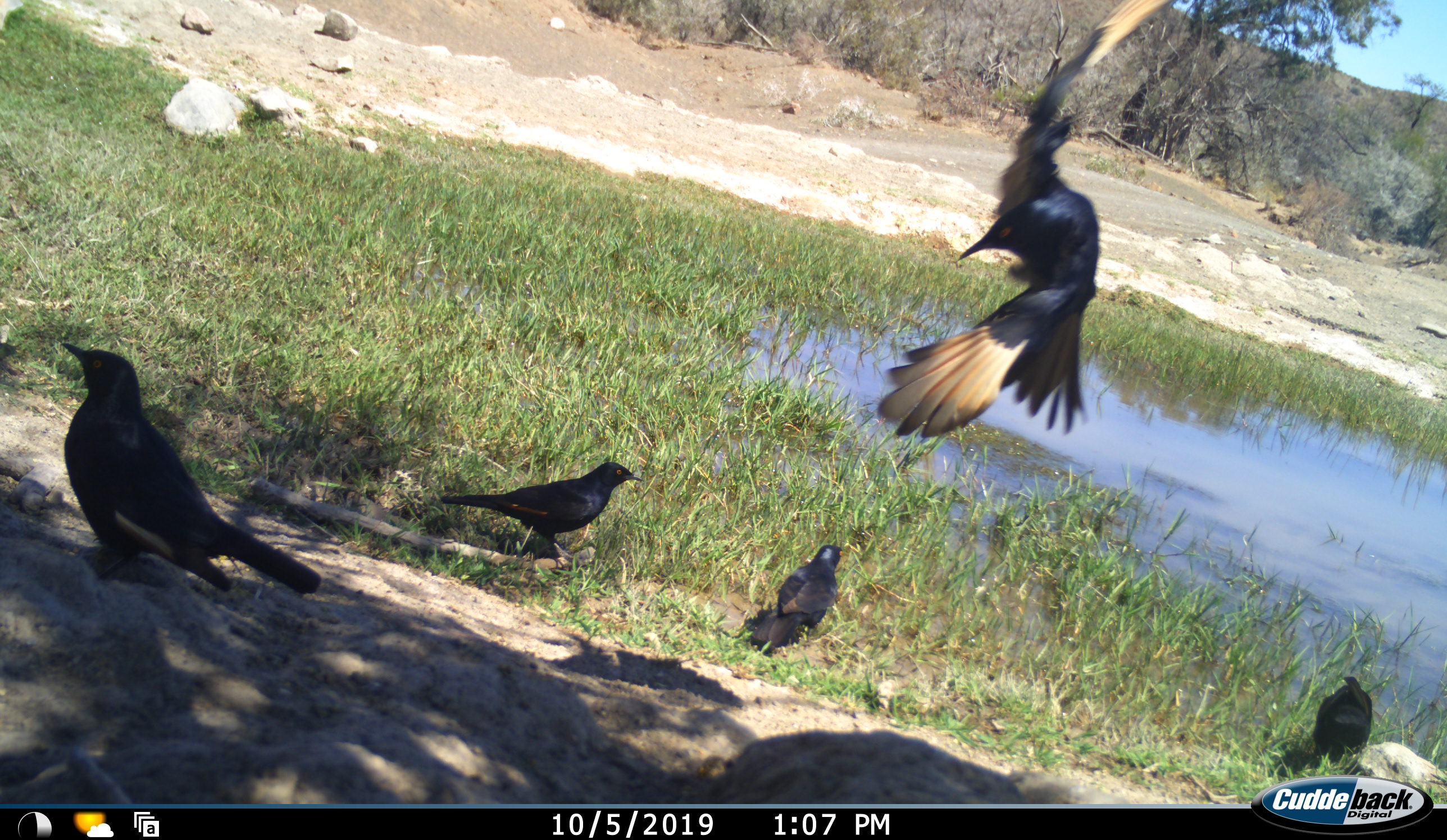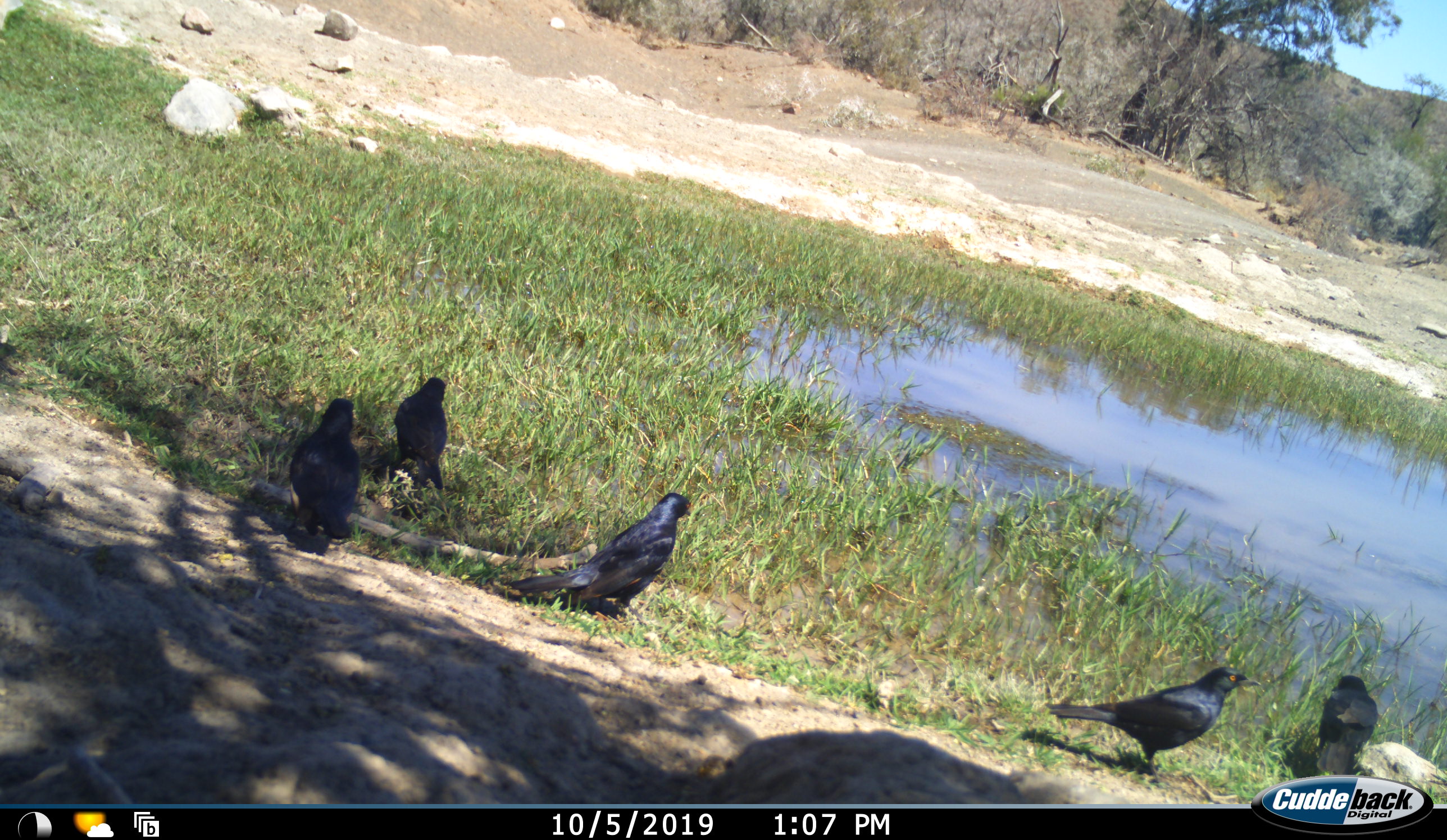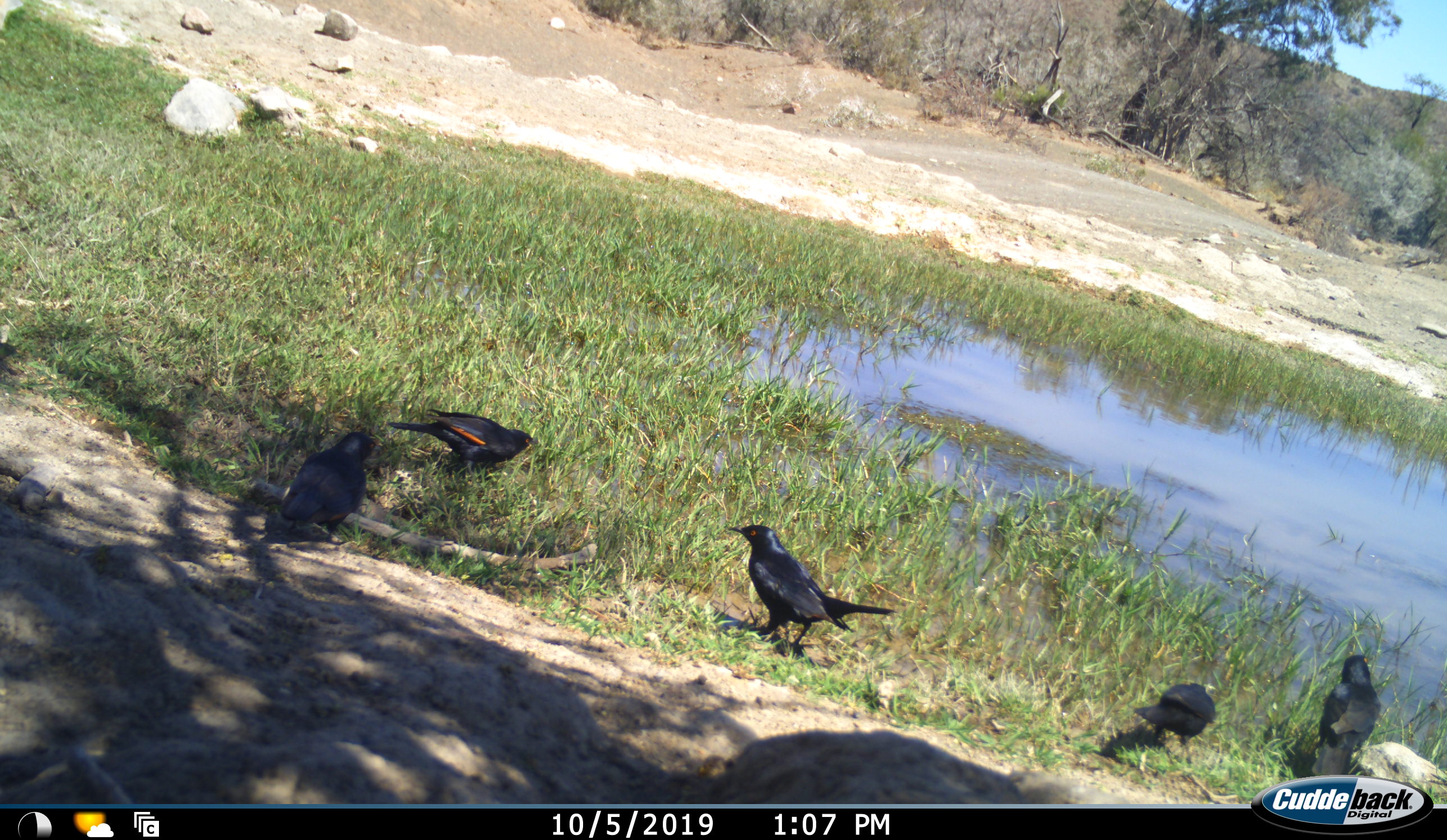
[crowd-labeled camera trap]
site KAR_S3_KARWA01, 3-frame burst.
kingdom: Animalia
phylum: Chordata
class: Aves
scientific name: Aves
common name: bird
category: birdother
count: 5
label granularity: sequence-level